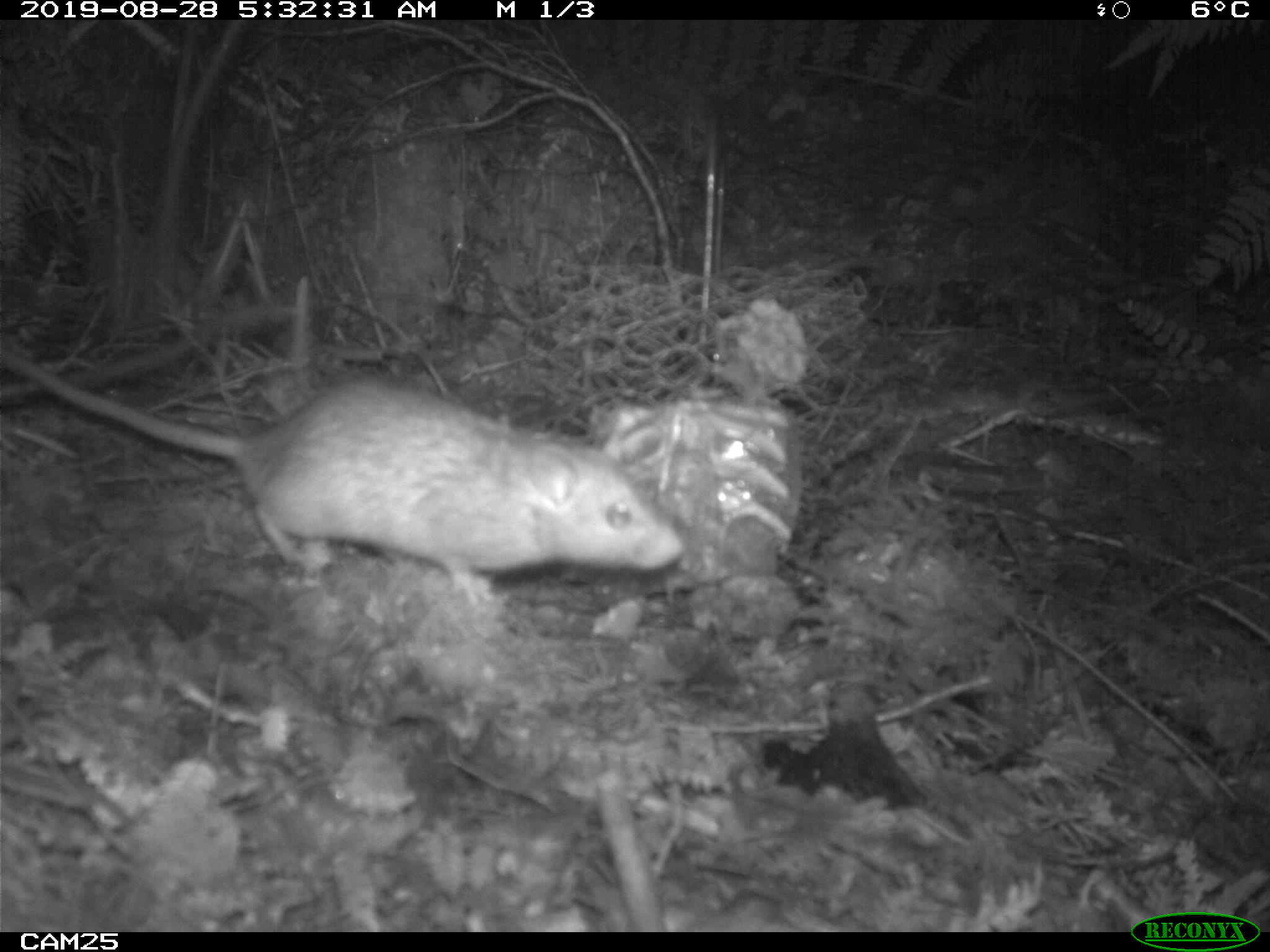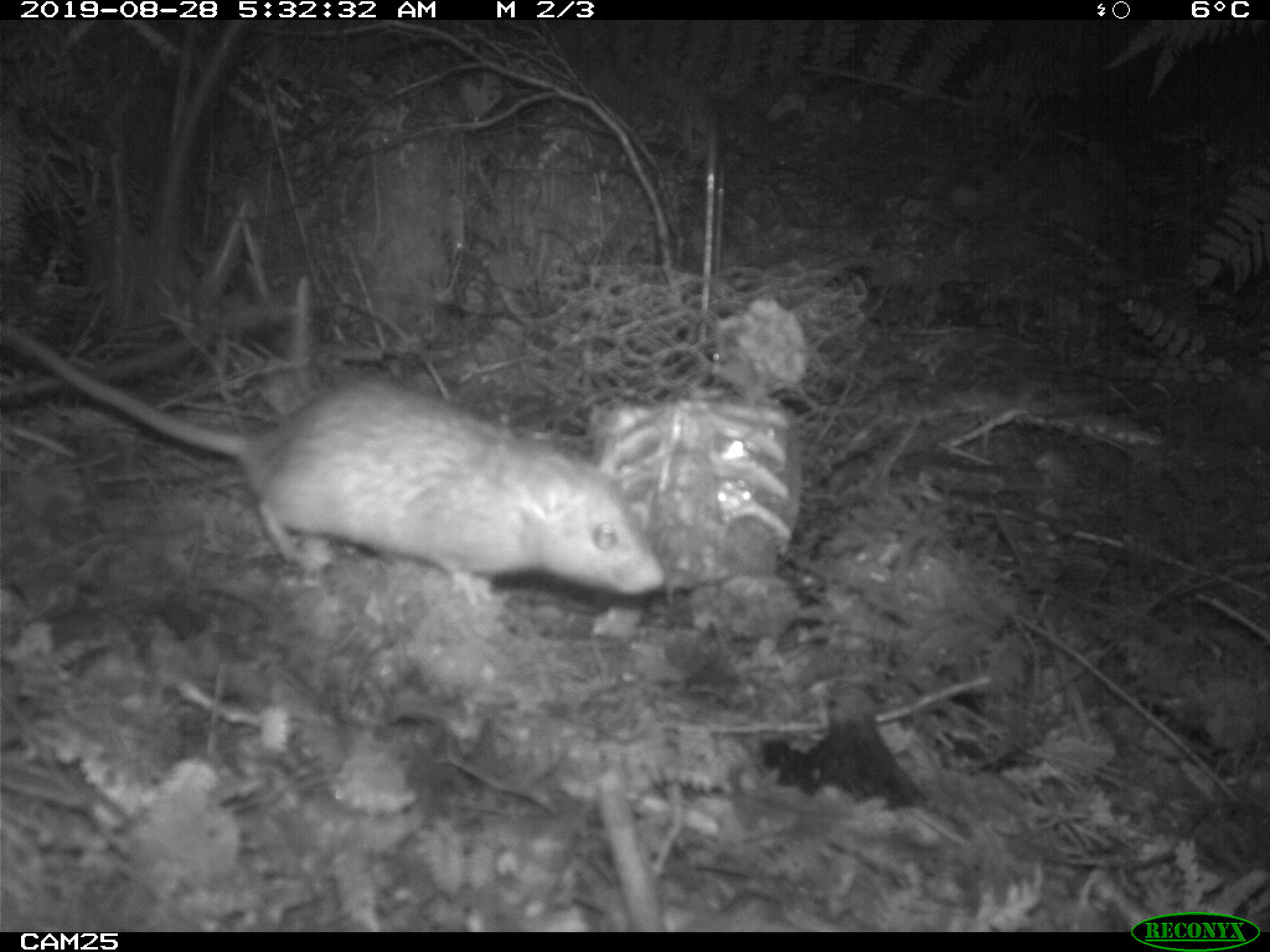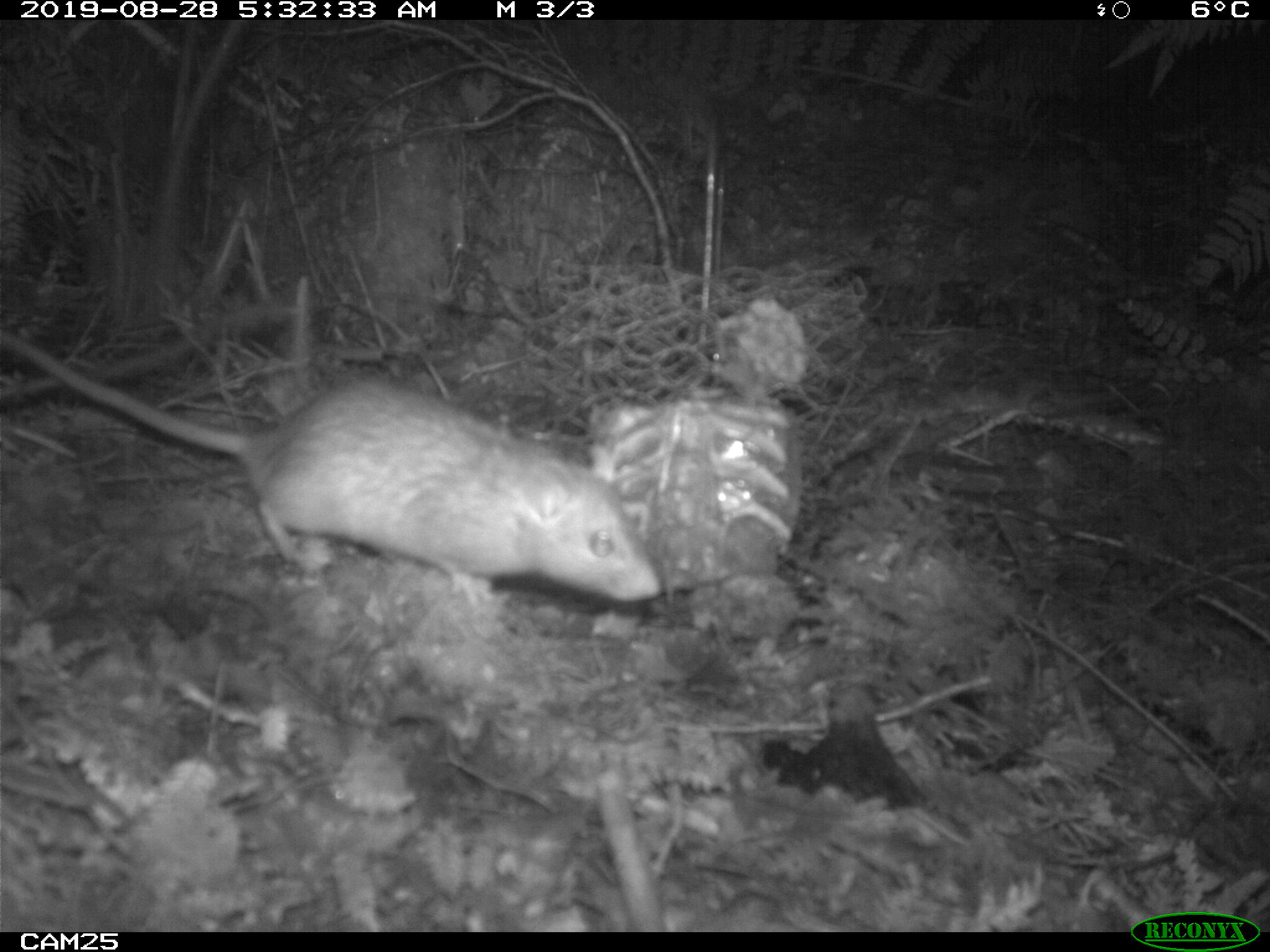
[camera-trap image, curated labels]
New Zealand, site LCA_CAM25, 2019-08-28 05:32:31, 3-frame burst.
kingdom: Animalia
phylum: Chordata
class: Mammalia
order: Rodentia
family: Muridae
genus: Rattus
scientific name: Rattus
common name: rat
Rat (Rattus).